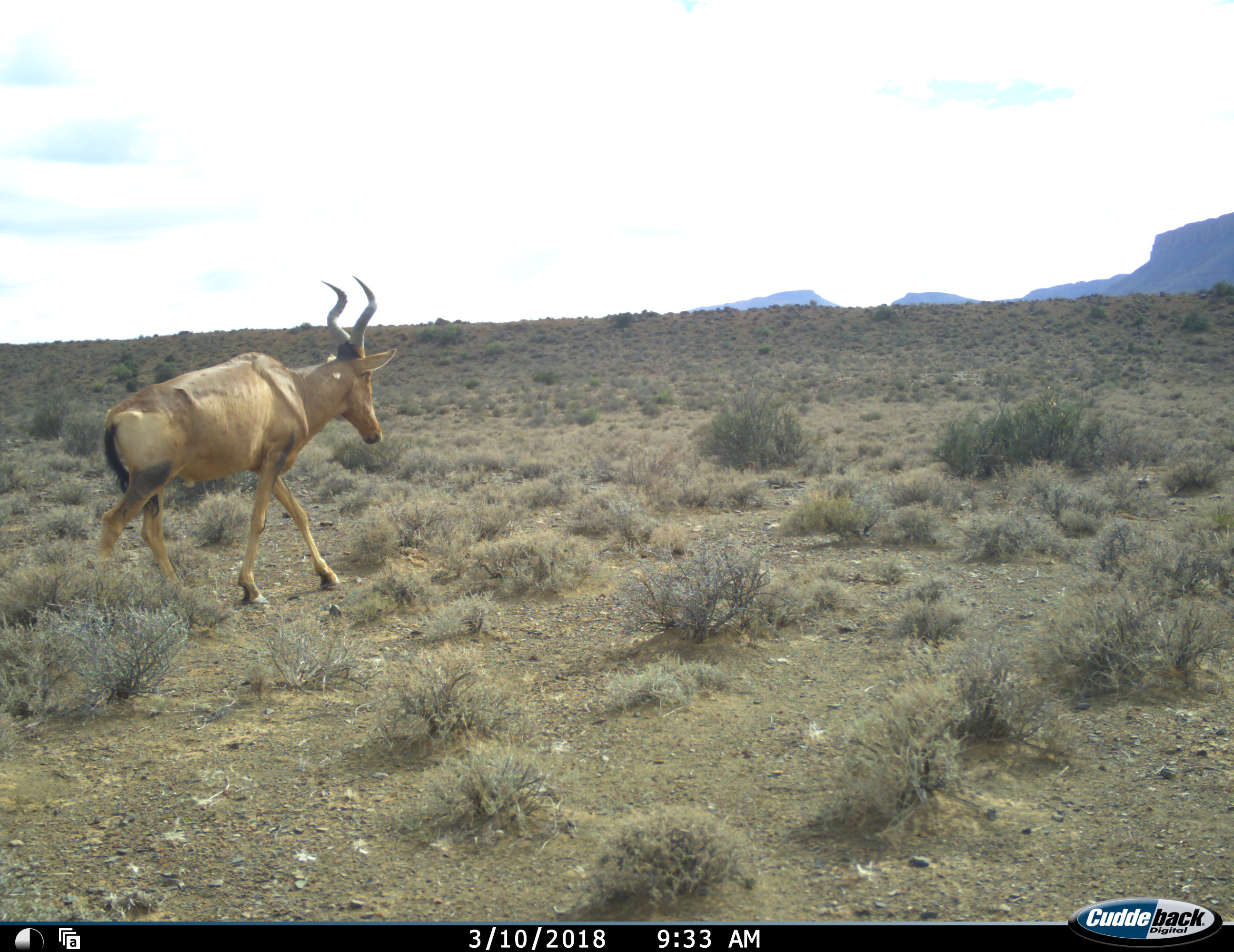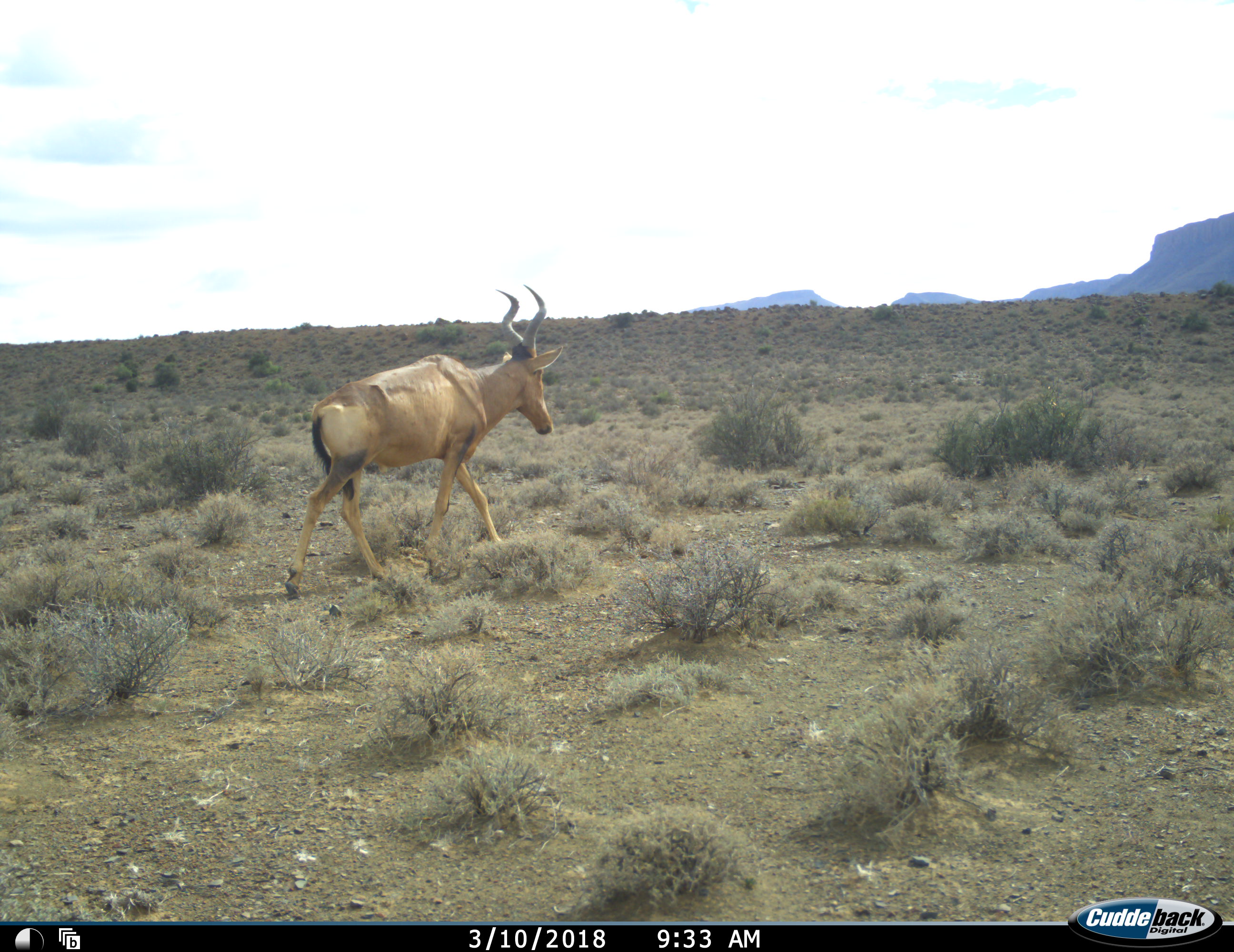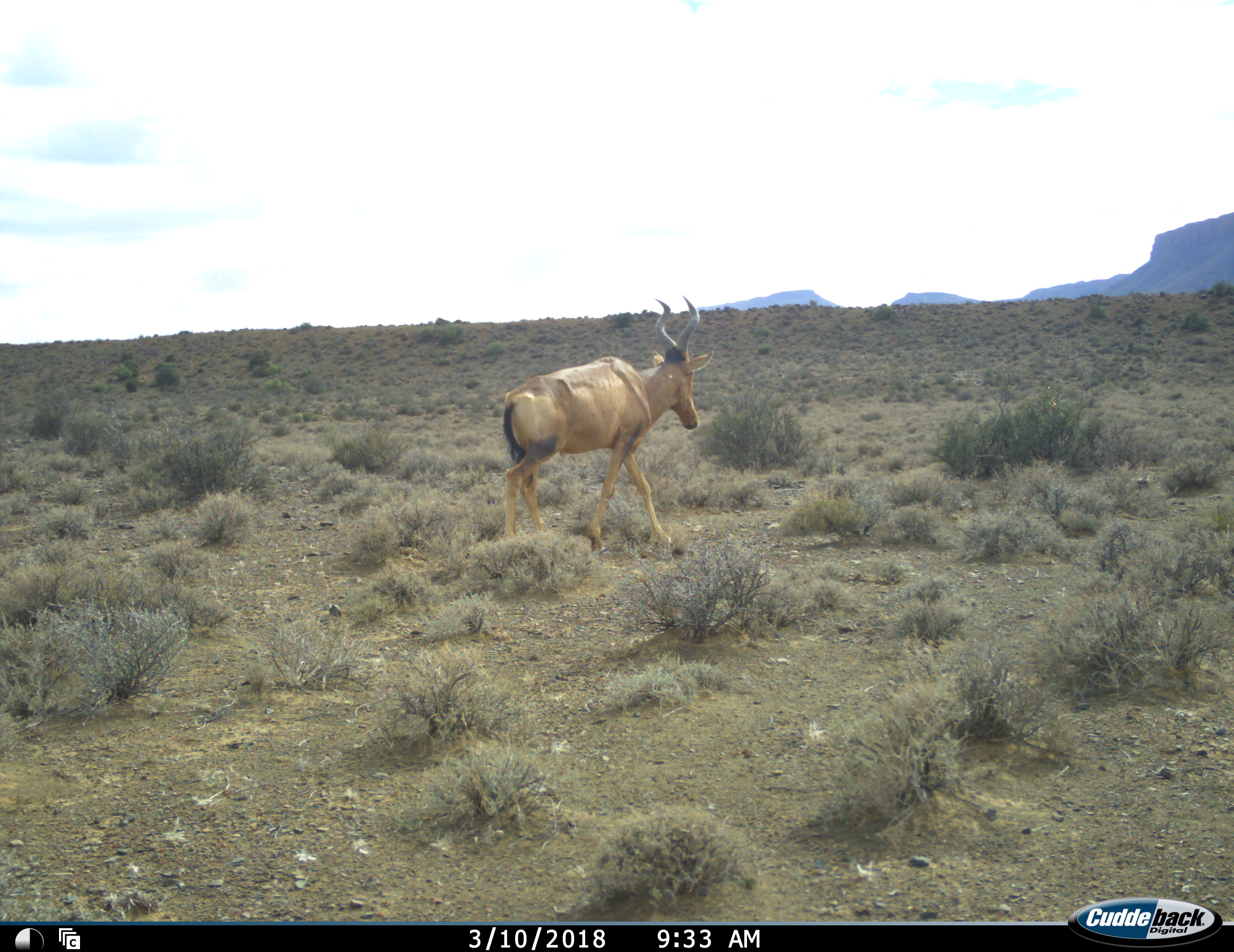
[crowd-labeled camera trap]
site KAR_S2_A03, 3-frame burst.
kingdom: Animalia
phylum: Chordata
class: Mammalia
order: Artiodactyla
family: Bovidae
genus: Alcelaphus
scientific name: Alcelaphus buselaphus caama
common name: red hartebeest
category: hartebeestred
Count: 1.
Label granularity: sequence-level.